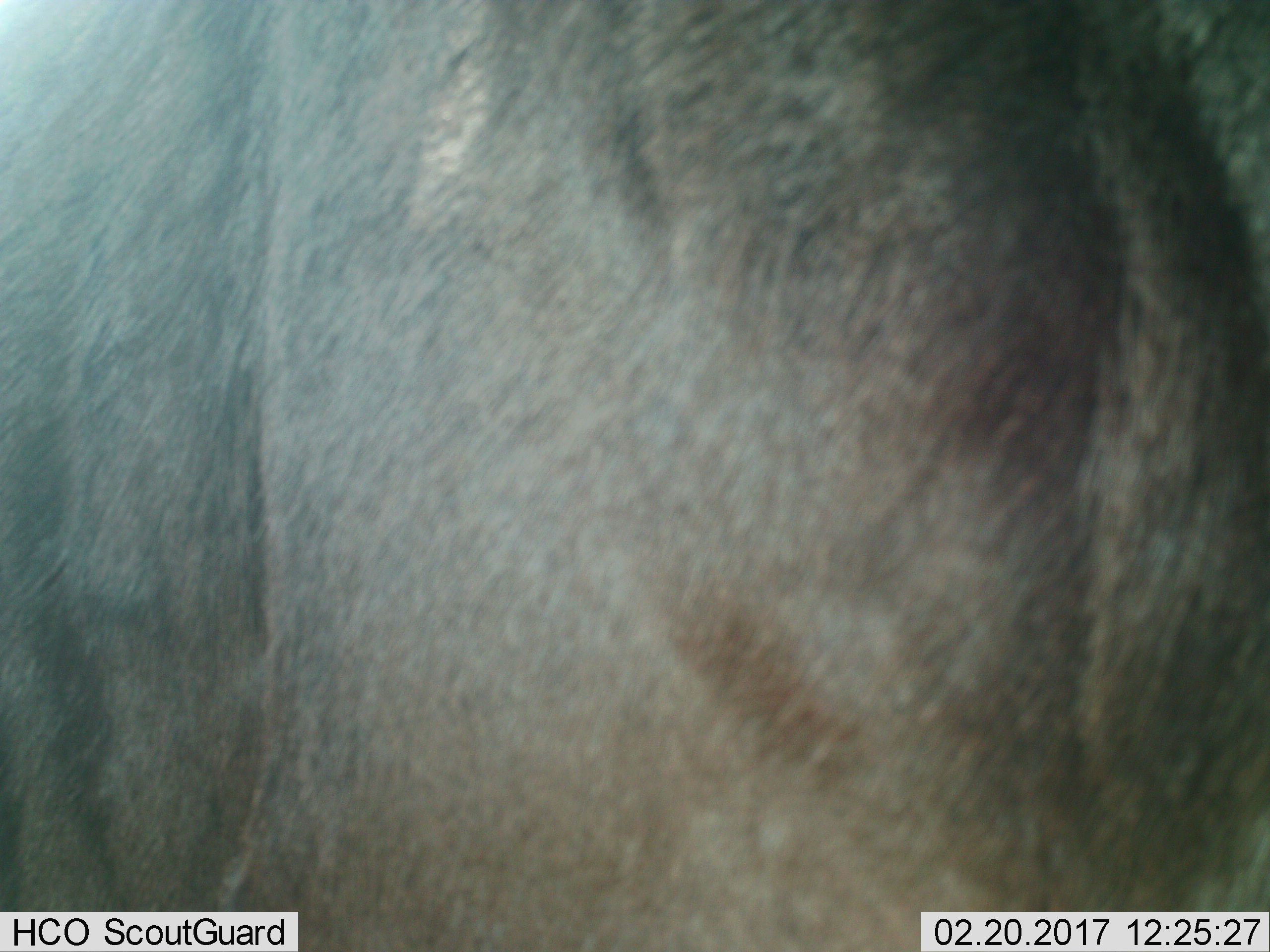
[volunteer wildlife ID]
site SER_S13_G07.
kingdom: Animalia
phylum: Chordata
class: Mammalia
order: Artiodactyla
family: Bovidae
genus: Connochaetes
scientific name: Connochaetes taurinus taurinus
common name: blue wildebeest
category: wildebeestblue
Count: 1.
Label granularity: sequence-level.